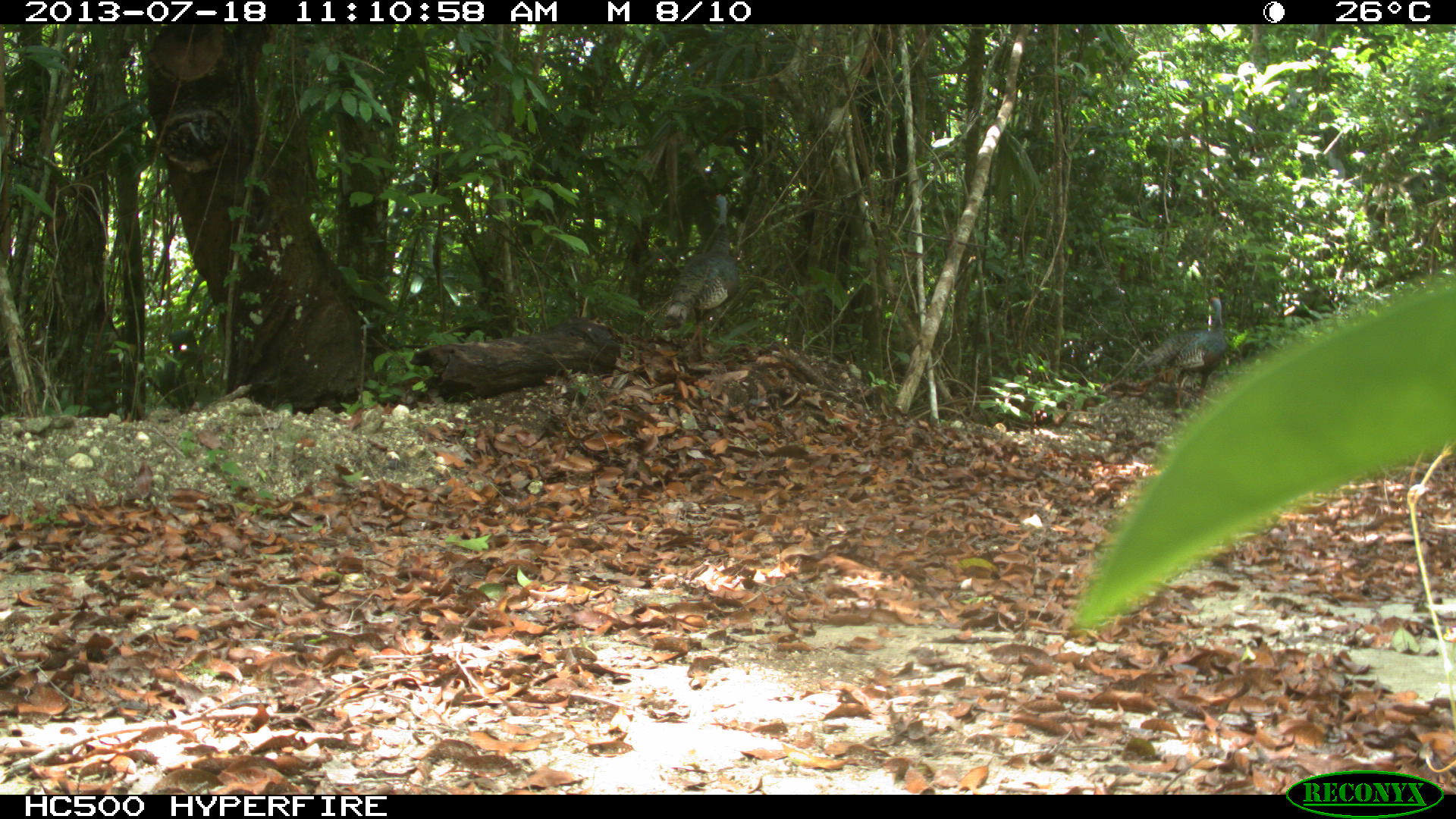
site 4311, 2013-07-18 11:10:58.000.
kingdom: Animalia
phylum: Chordata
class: Aves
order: Galliformes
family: Phasianidae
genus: Meleagris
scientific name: Meleagris ocellata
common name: ocellated turkey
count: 2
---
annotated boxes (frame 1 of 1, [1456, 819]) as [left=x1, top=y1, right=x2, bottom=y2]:
meleagris ocellata: [left=661, top=191, right=741, bottom=363]; [left=1130, top=295, right=1229, bottom=421]